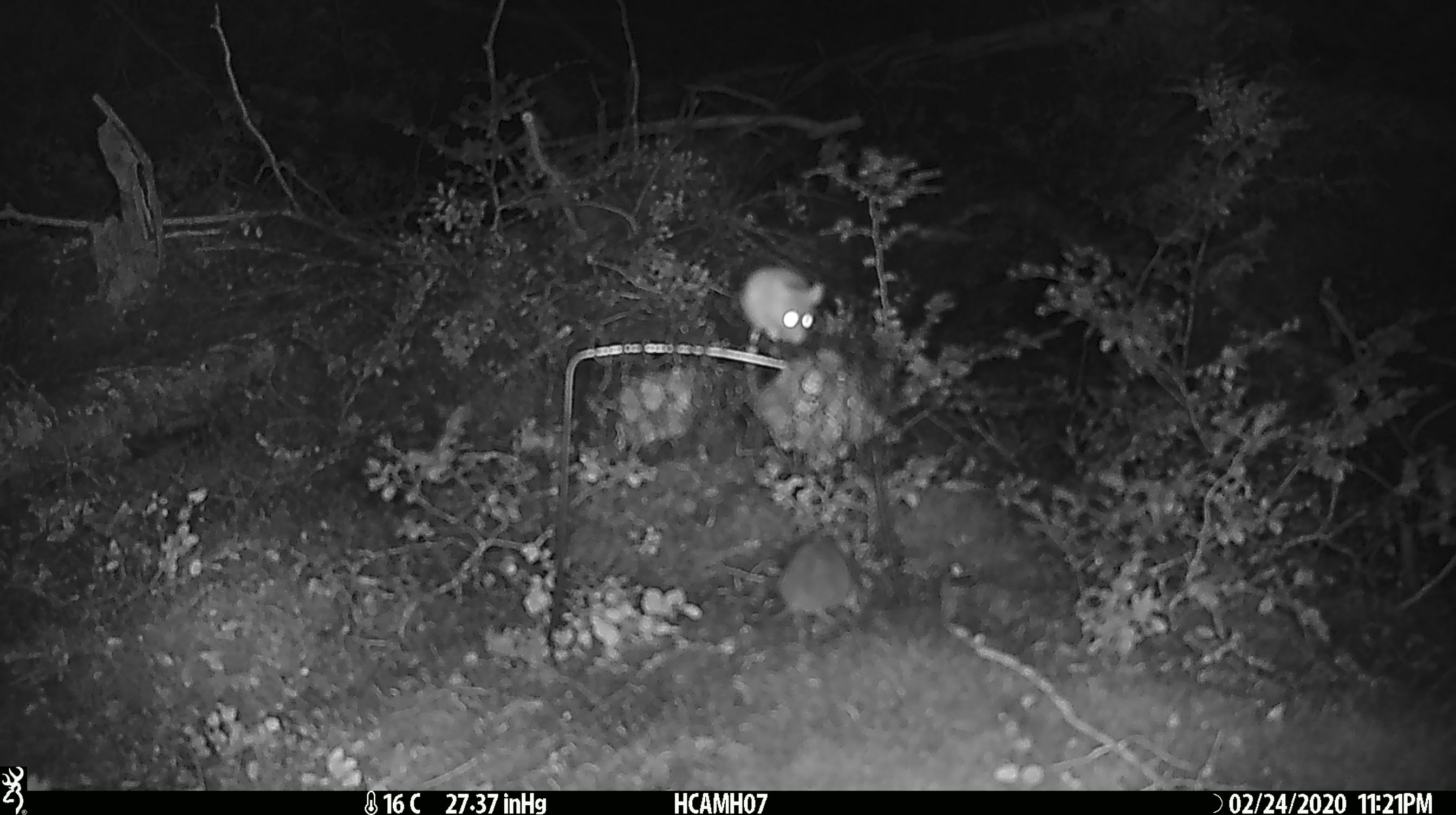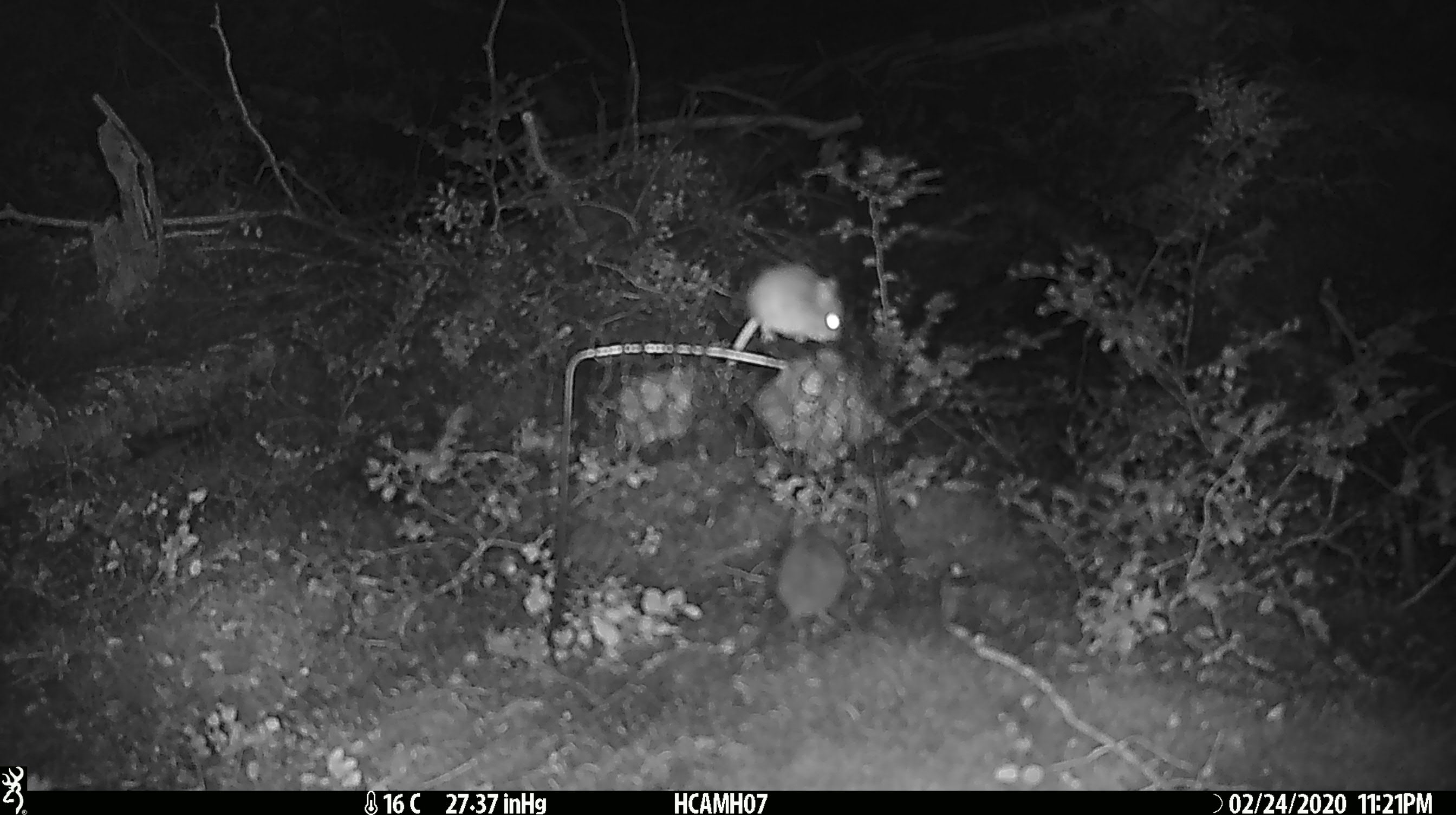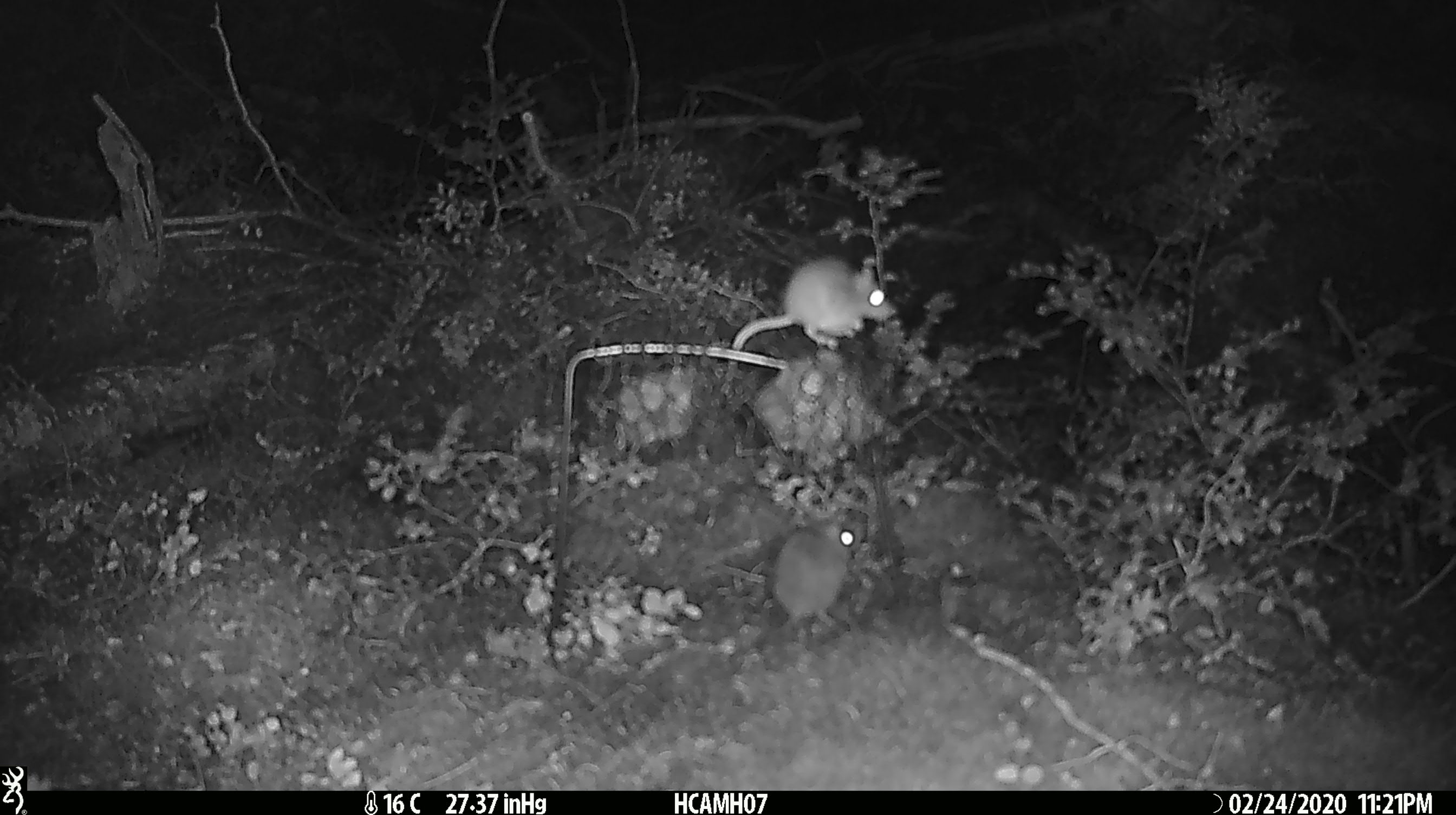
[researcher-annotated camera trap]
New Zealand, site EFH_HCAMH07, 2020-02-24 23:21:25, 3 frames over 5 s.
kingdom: Animalia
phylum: Chordata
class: Mammalia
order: Rodentia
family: Muridae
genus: Mus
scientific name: Mus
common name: mouse